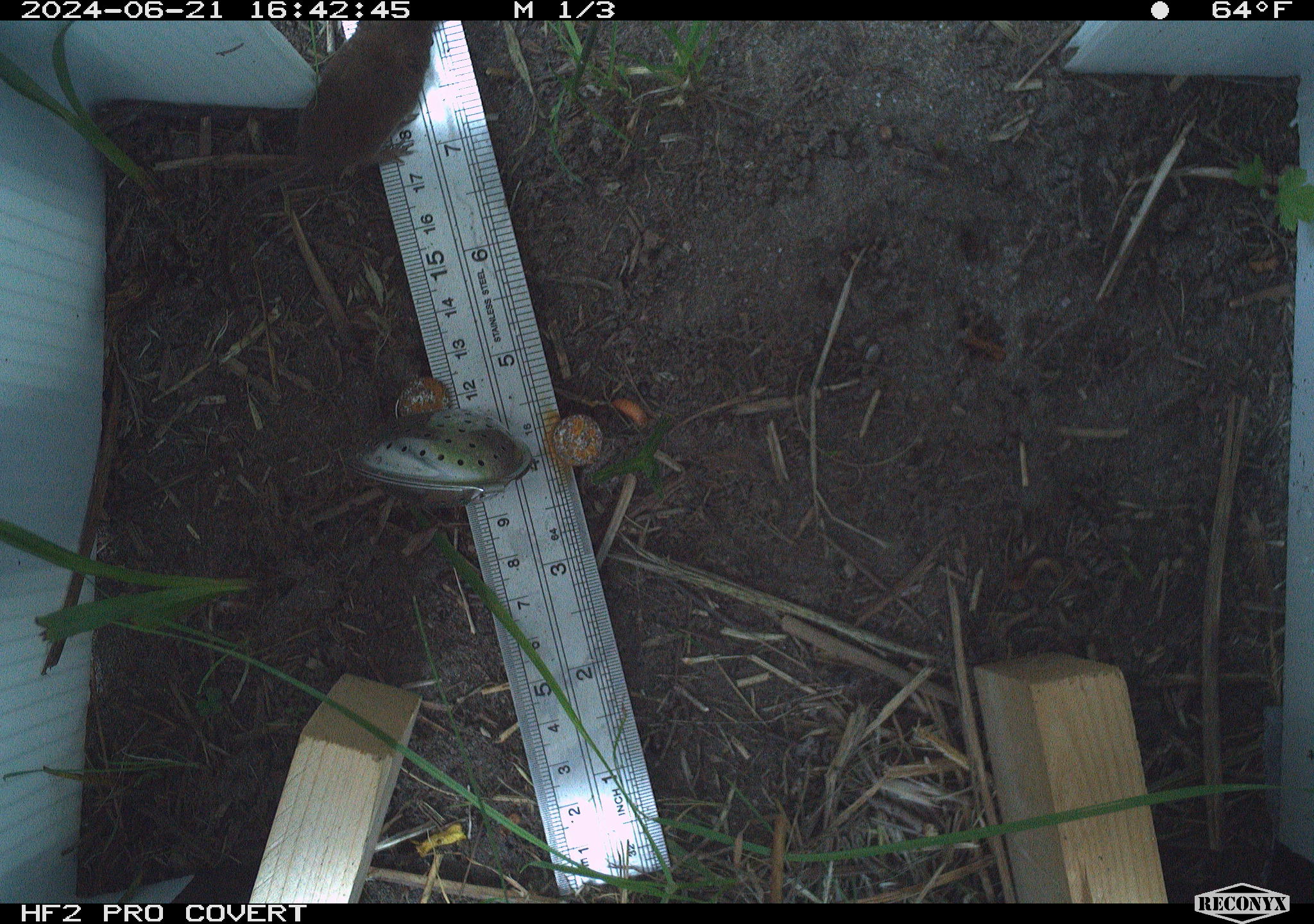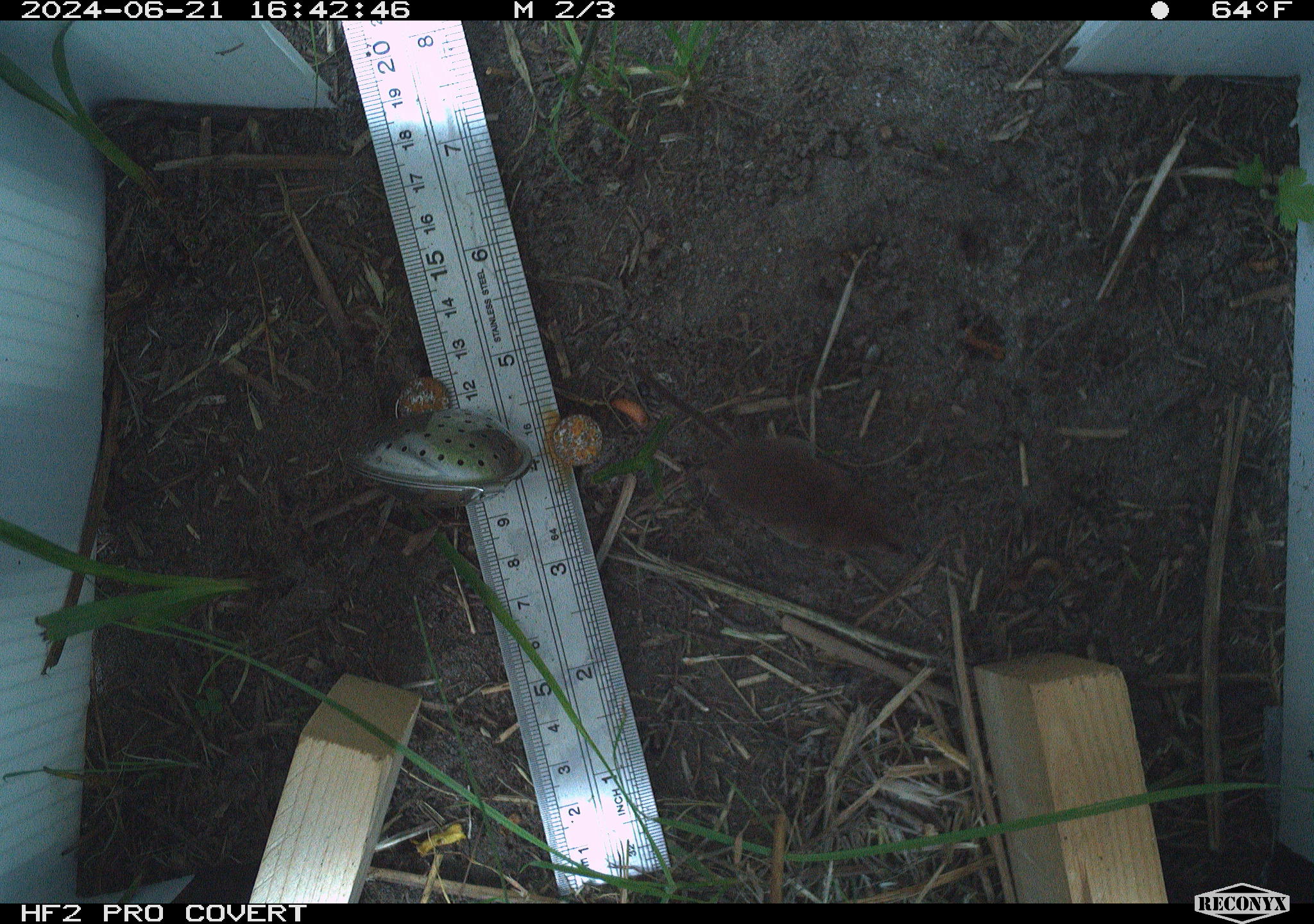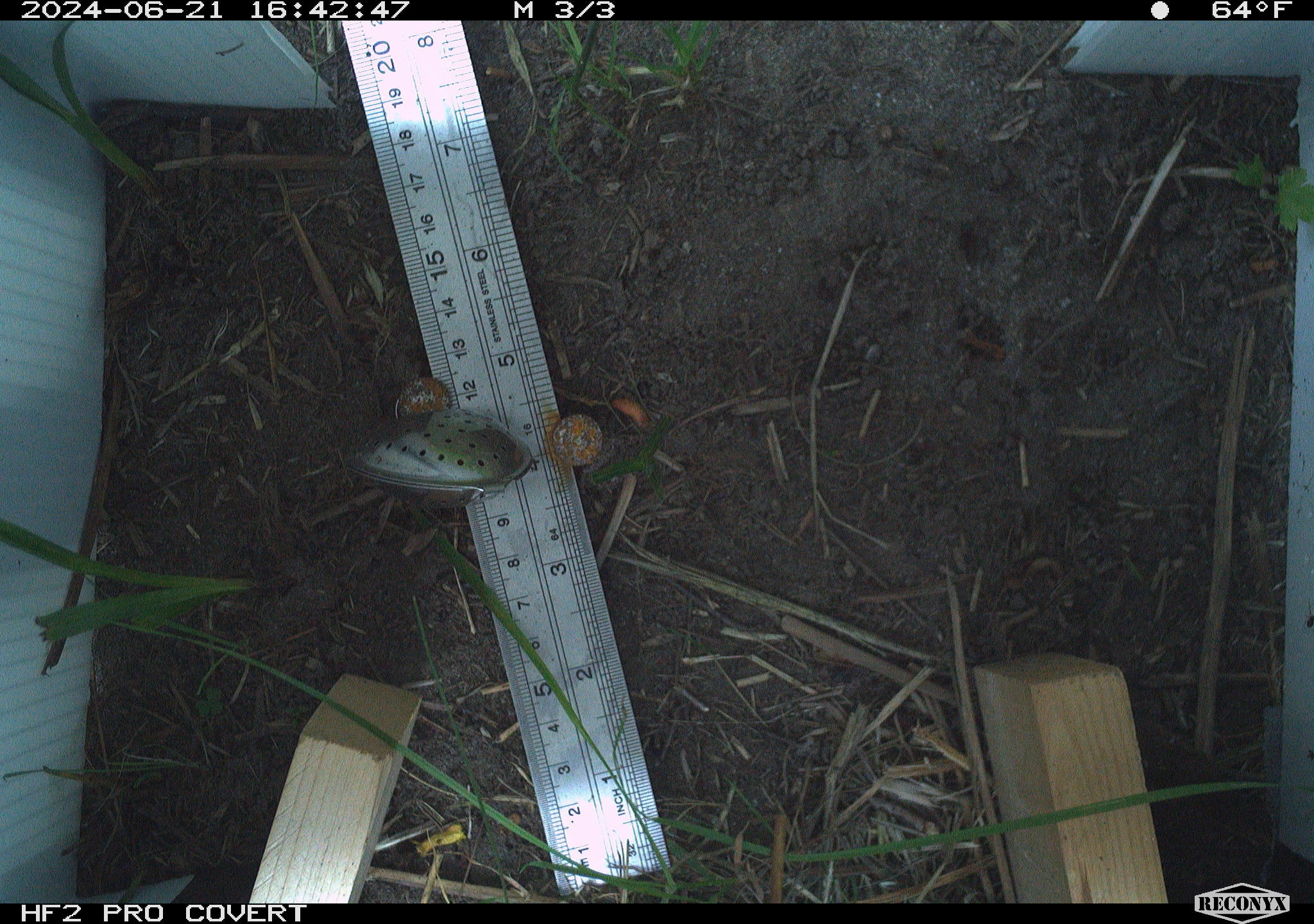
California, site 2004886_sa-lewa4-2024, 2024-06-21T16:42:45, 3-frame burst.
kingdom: Animalia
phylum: Chordata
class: Mammalia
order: Eulipotyphla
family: Soricidae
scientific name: Soricidae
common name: shrews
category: soricidae family